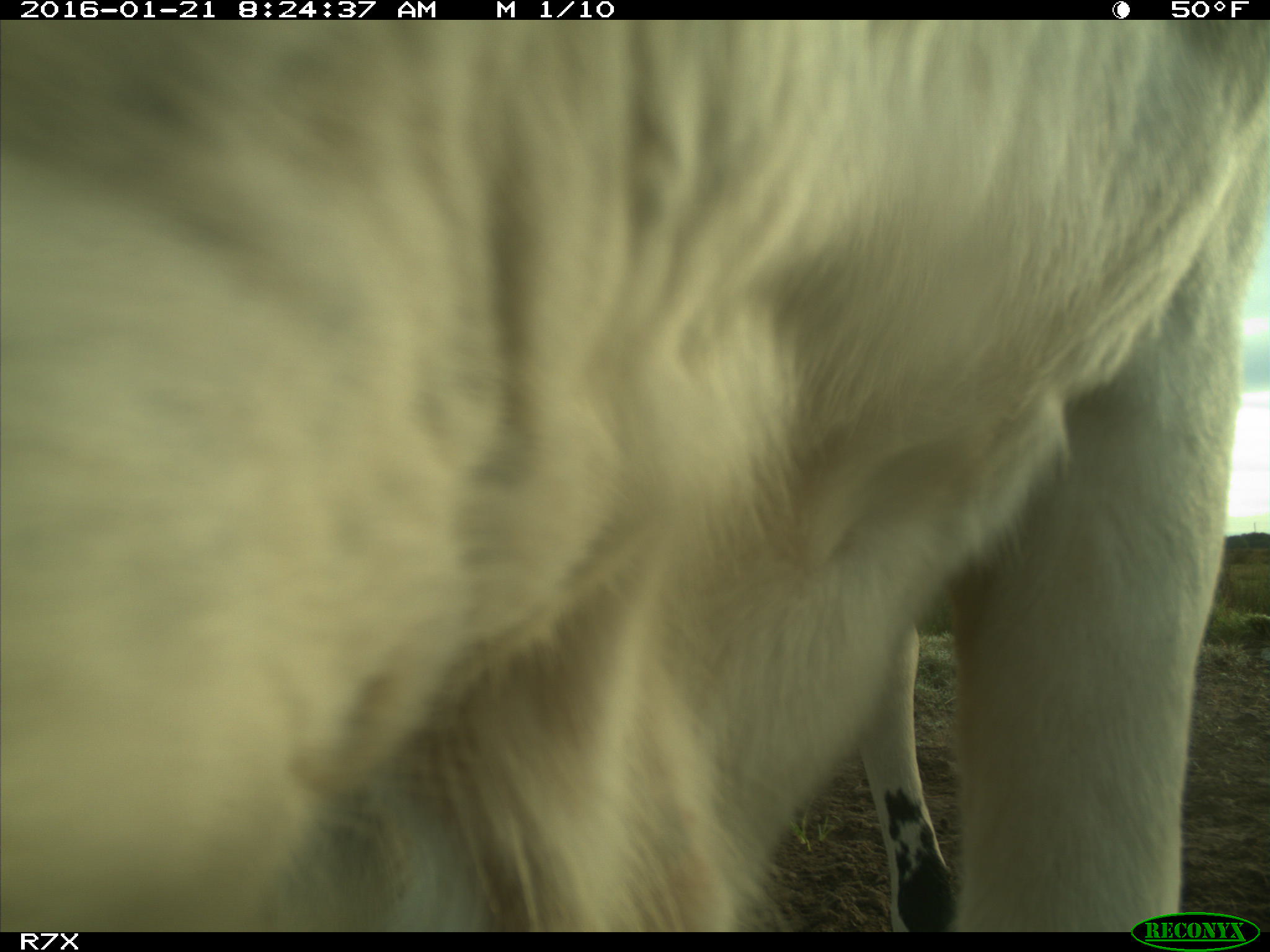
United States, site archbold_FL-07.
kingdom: Animalia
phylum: Chordata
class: Mammalia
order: Artiodactyla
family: Bovidae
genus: Bos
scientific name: Bos taurus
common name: domestic cow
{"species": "Bos taurus (domestic cow)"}